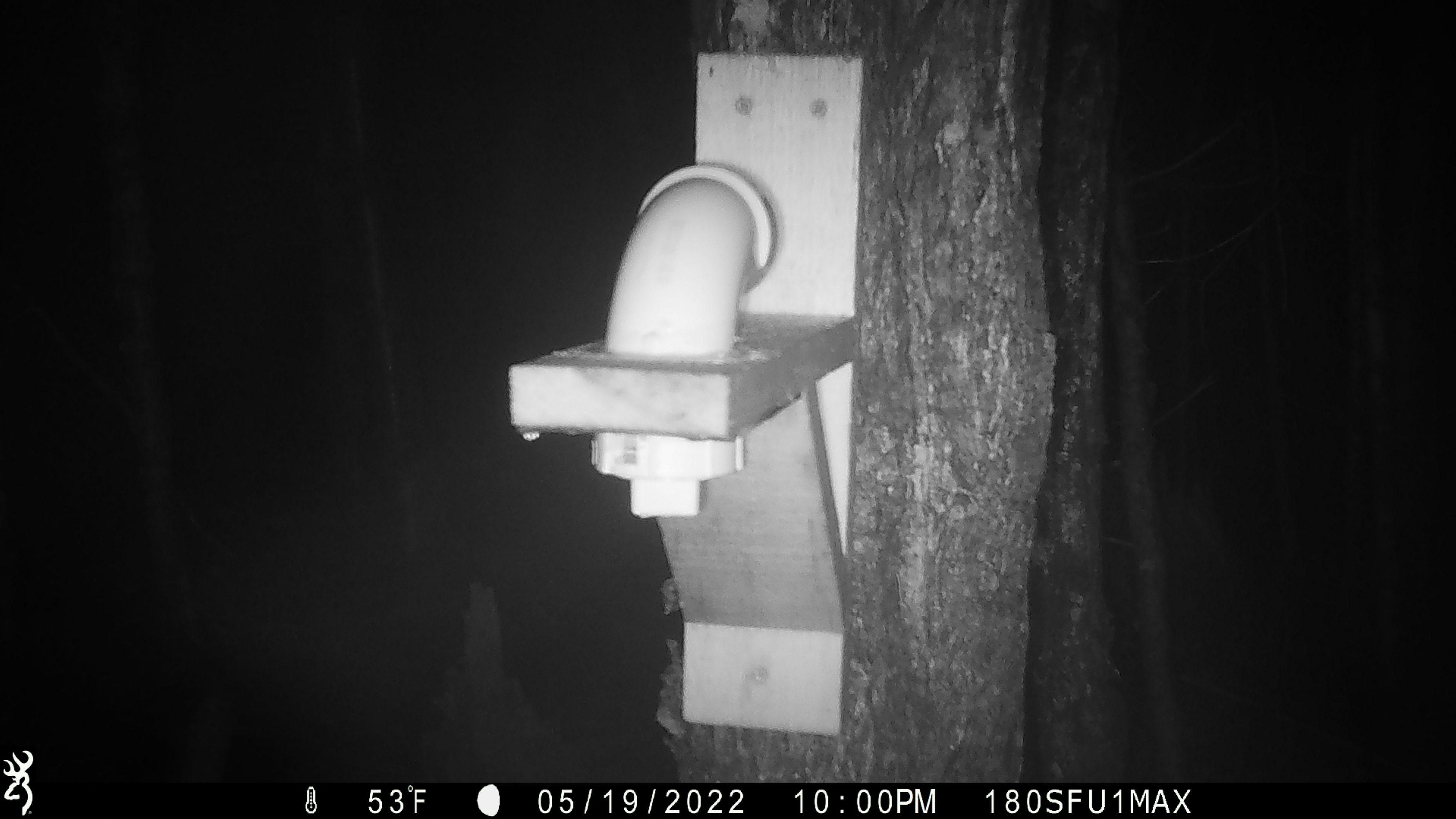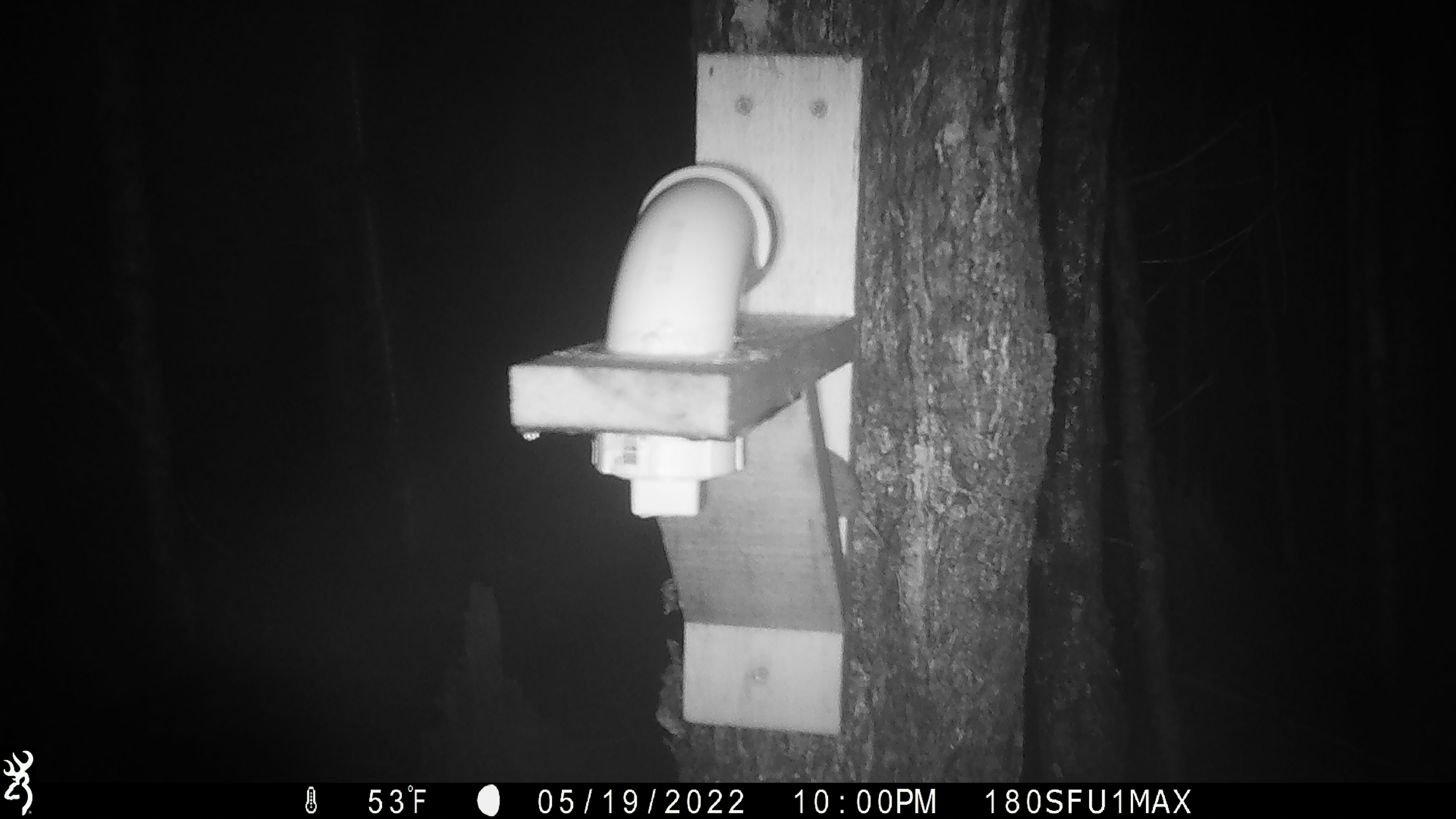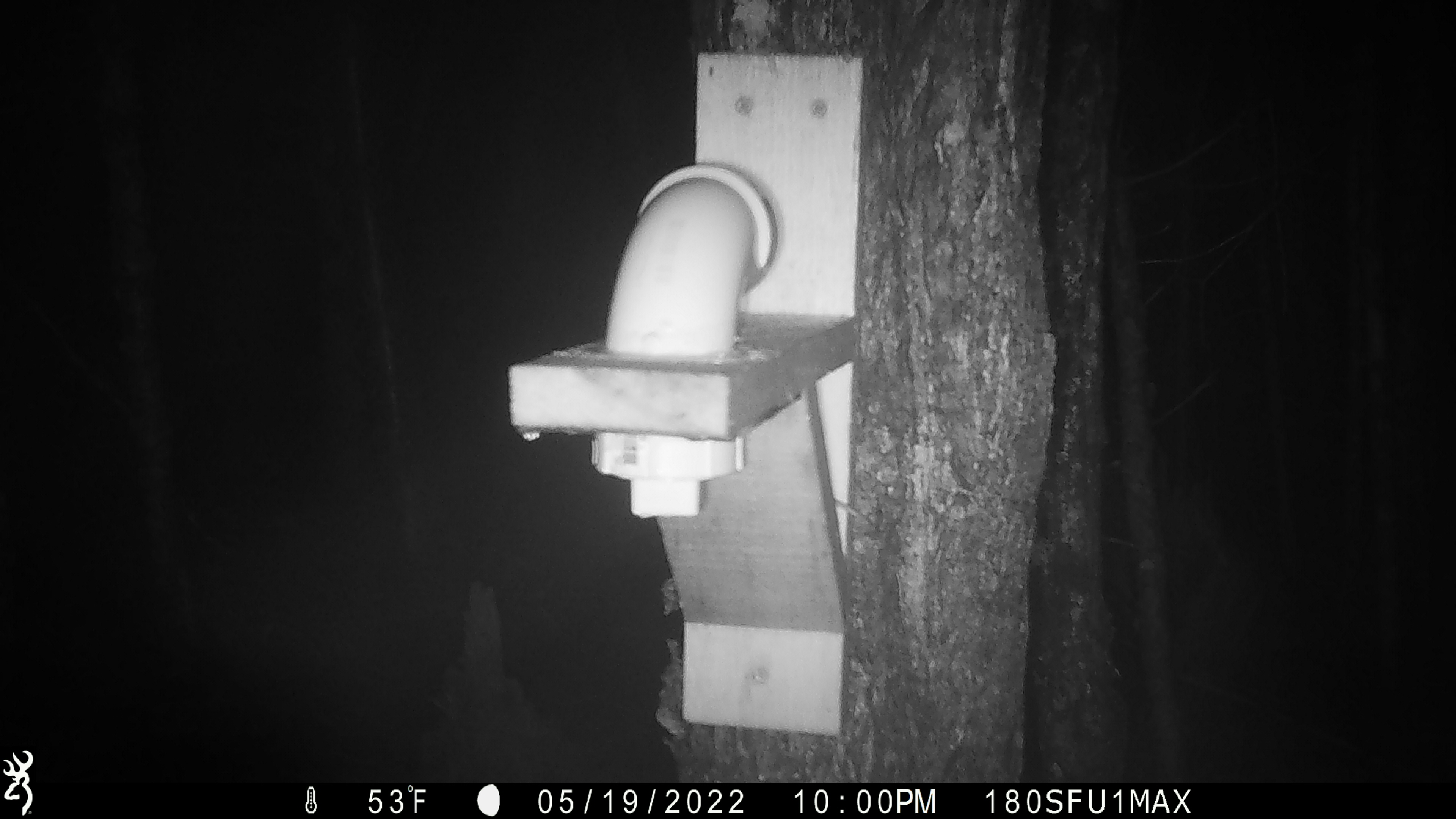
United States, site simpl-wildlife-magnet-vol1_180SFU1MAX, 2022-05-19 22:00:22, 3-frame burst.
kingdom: Animalia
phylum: Chordata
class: Mammalia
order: Rodentia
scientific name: Rodentia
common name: mouse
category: mouse sp.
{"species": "mouse sp. (mouse) (Rodentia)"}